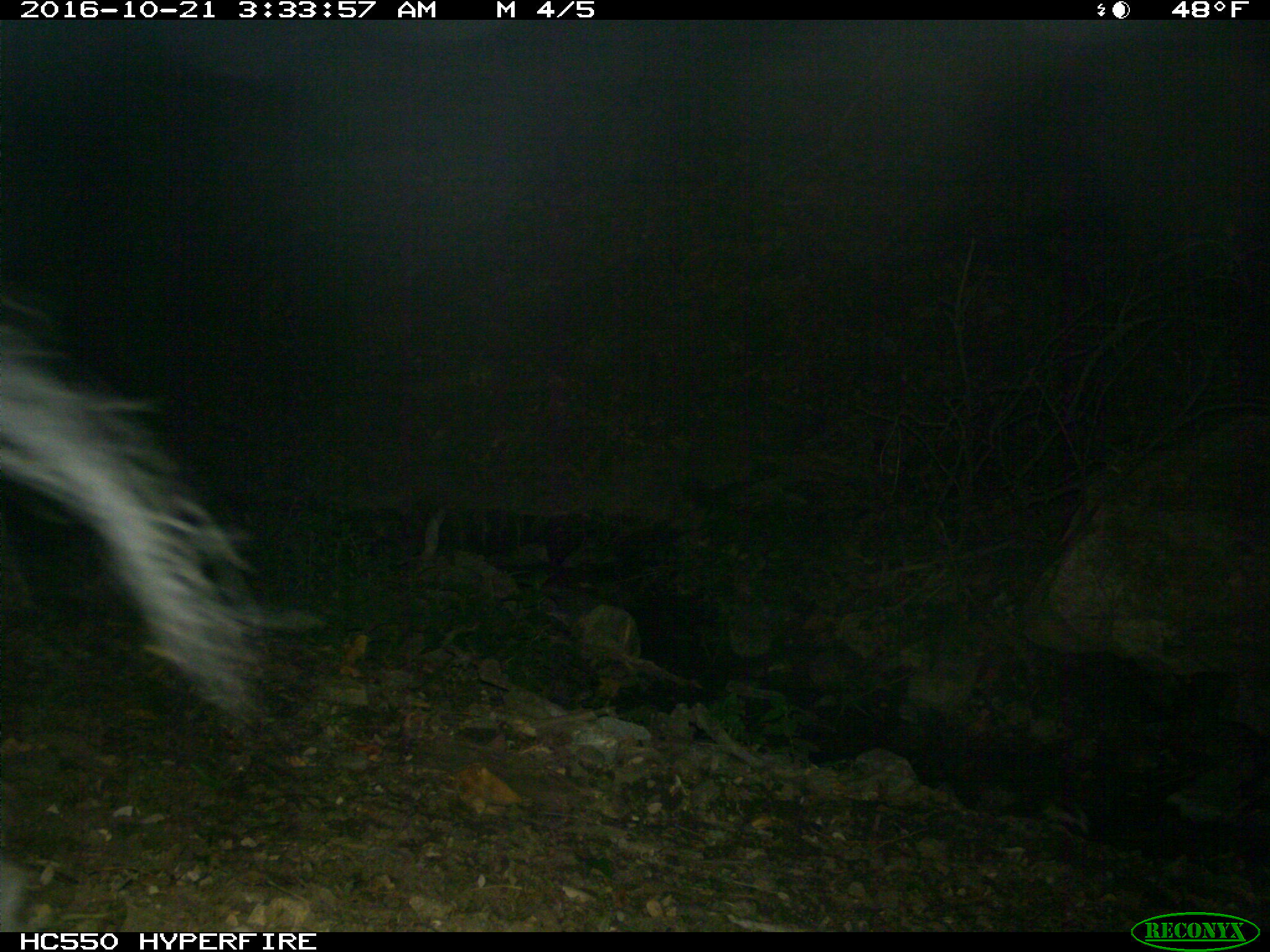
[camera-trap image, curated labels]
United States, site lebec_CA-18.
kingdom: Animalia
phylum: Chordata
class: Mammalia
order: Artiodactyla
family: Suidae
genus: Sus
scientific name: Sus scrofa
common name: wild boar